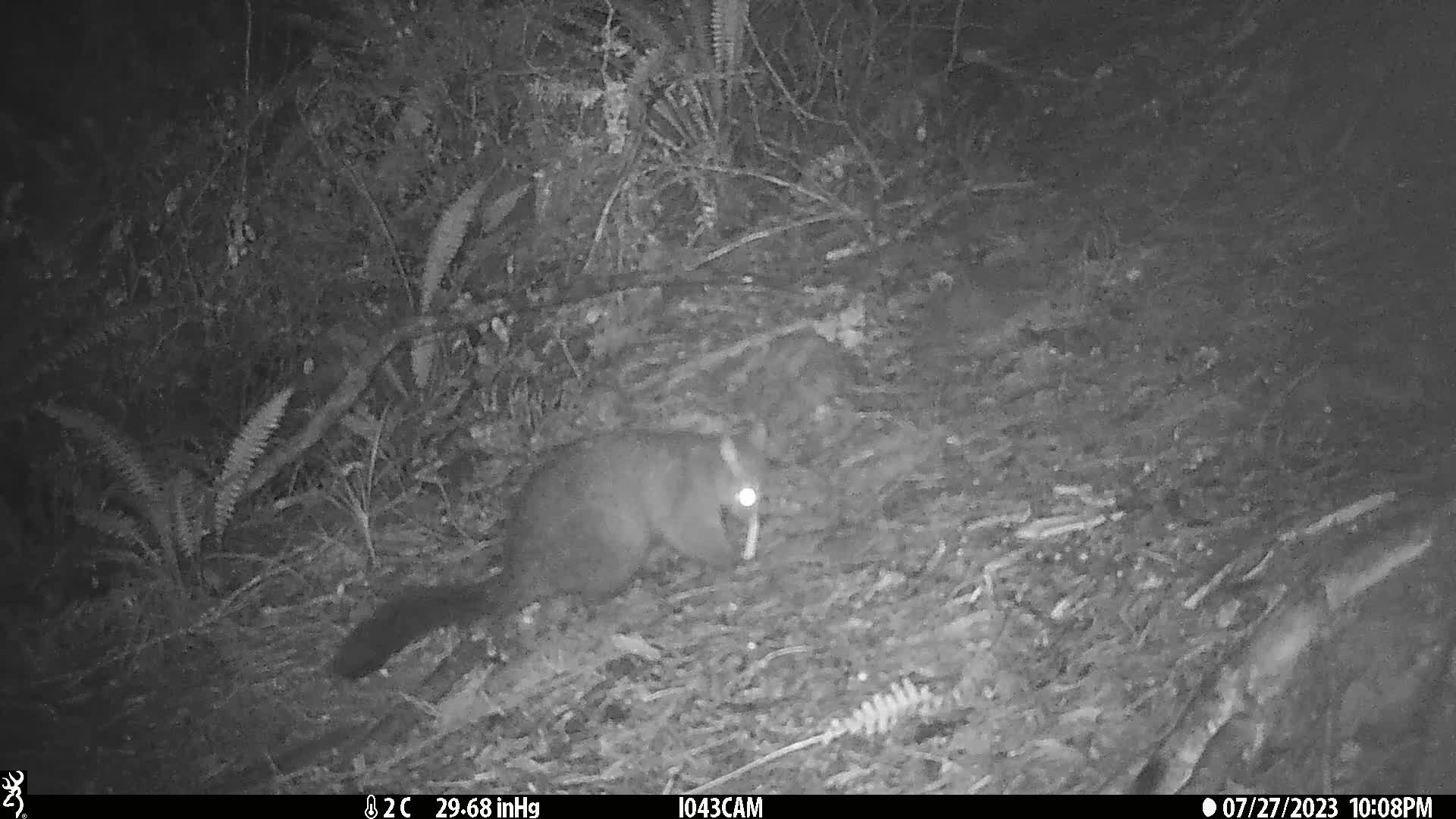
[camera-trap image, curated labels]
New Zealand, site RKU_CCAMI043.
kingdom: Animalia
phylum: Chordata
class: Mammalia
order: Diprotodontia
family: Phalangeridae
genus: Trichosurus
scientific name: Trichosurus vulpecula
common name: common brushtail possum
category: possum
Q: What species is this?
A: Possum (common brushtail possum) (Trichosurus vulpecula).